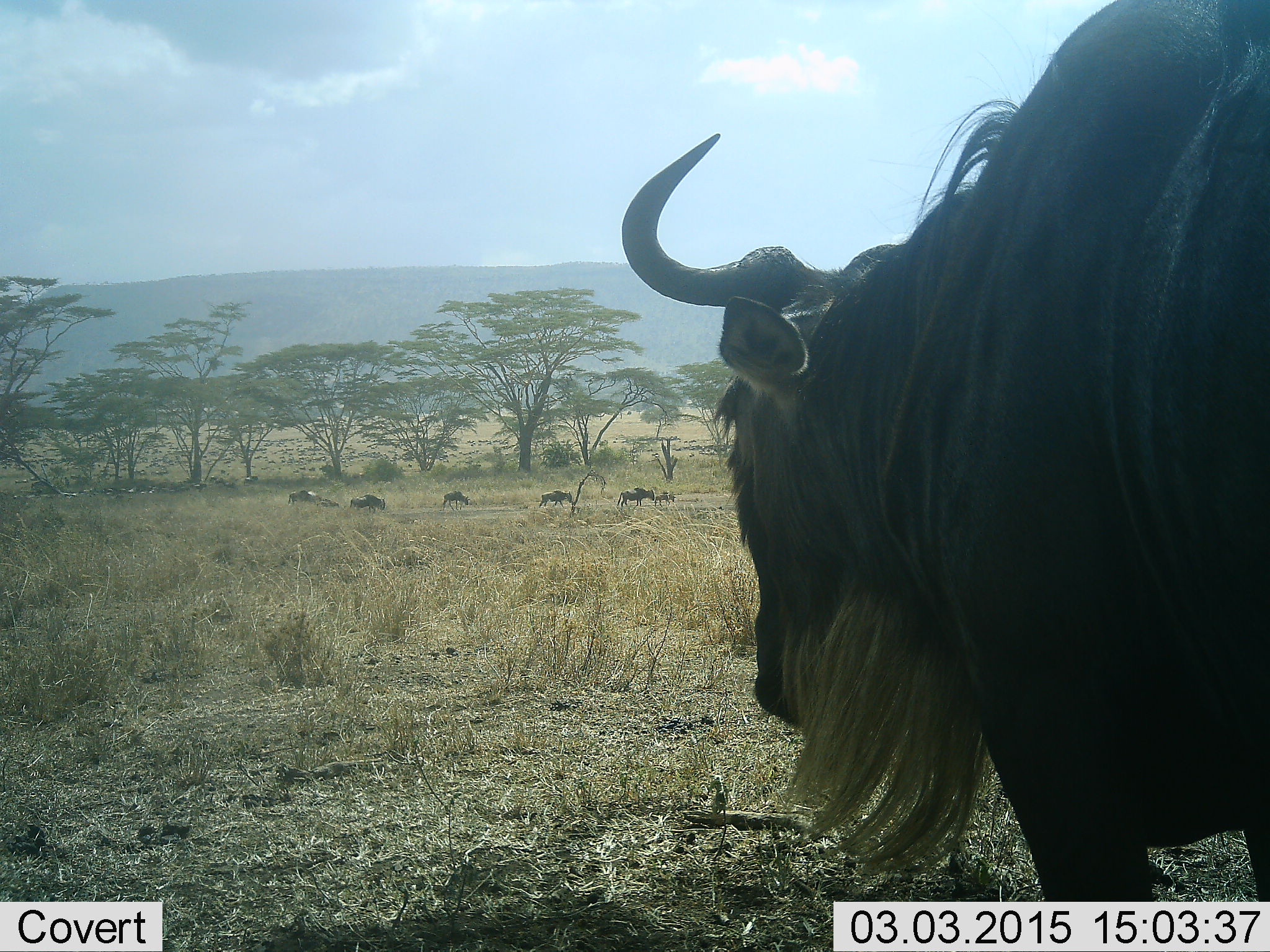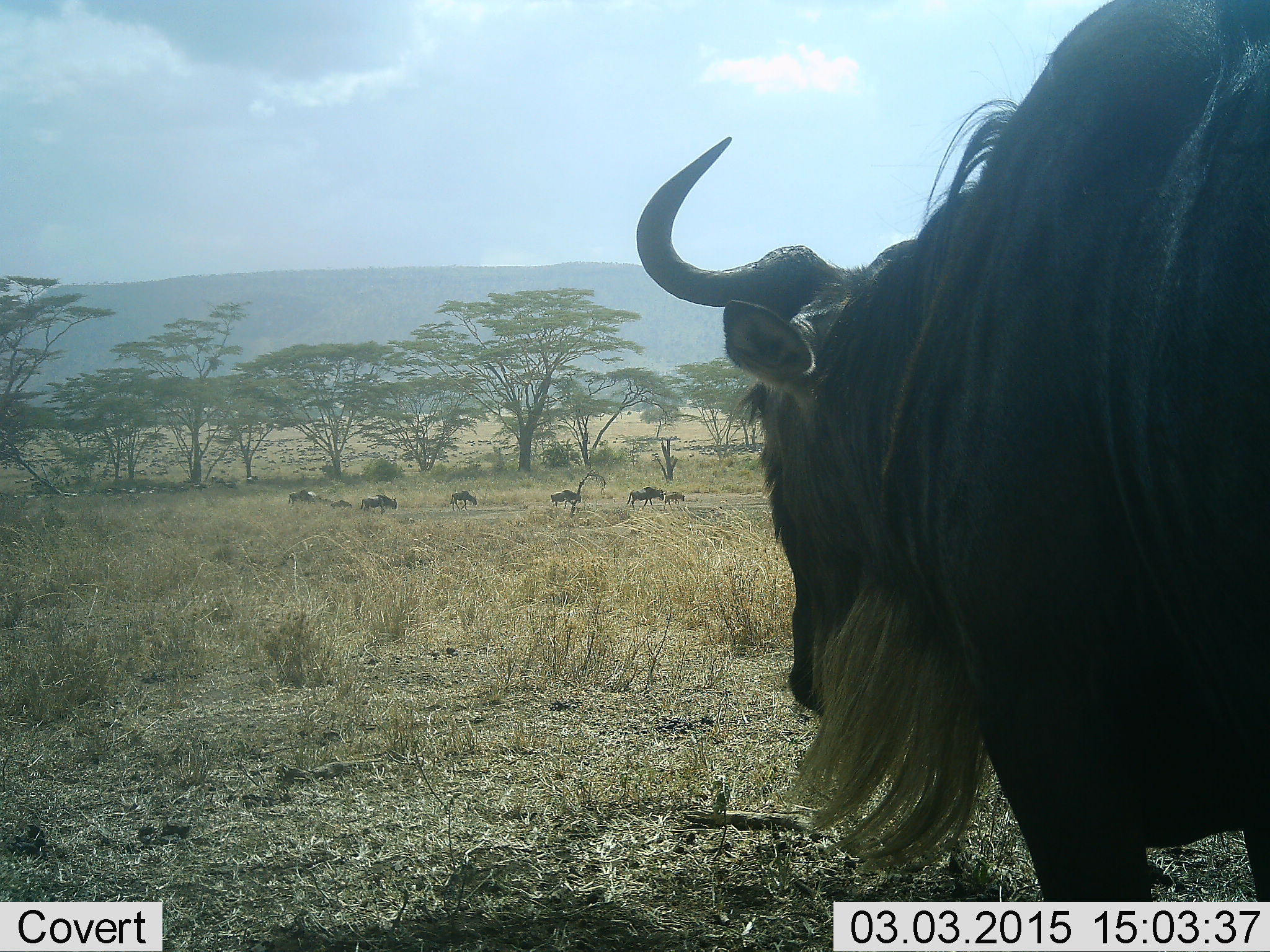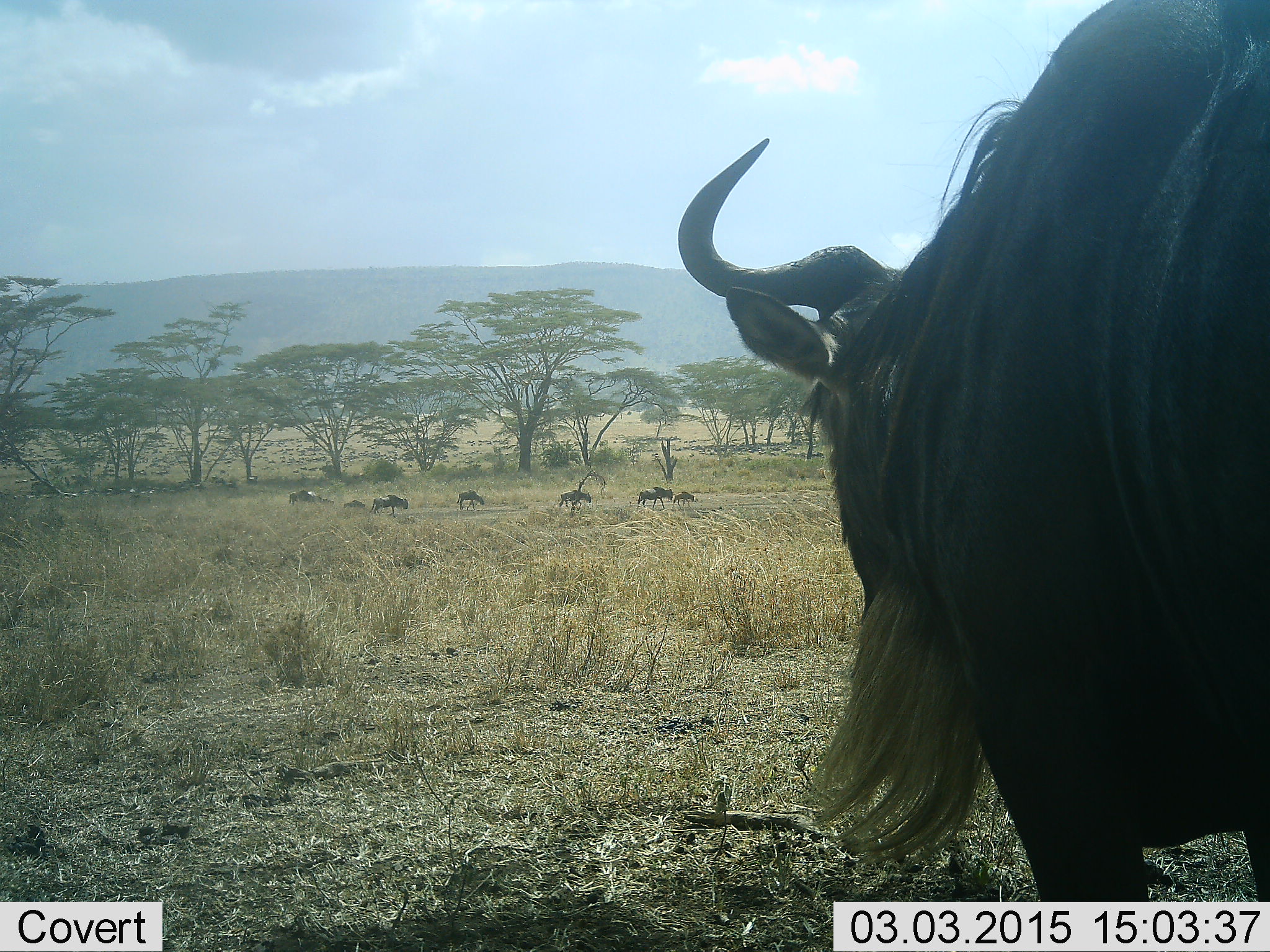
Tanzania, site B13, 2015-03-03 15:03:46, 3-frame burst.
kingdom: Animalia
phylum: Chordata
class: Mammalia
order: Artiodactyla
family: Bovidae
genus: Connochaetes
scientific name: Connochaetes taurinus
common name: blue wildebeest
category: wildebeest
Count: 7.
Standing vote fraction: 70%.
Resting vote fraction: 10%.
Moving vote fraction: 70%.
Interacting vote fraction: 10%.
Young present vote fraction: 40%.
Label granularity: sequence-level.